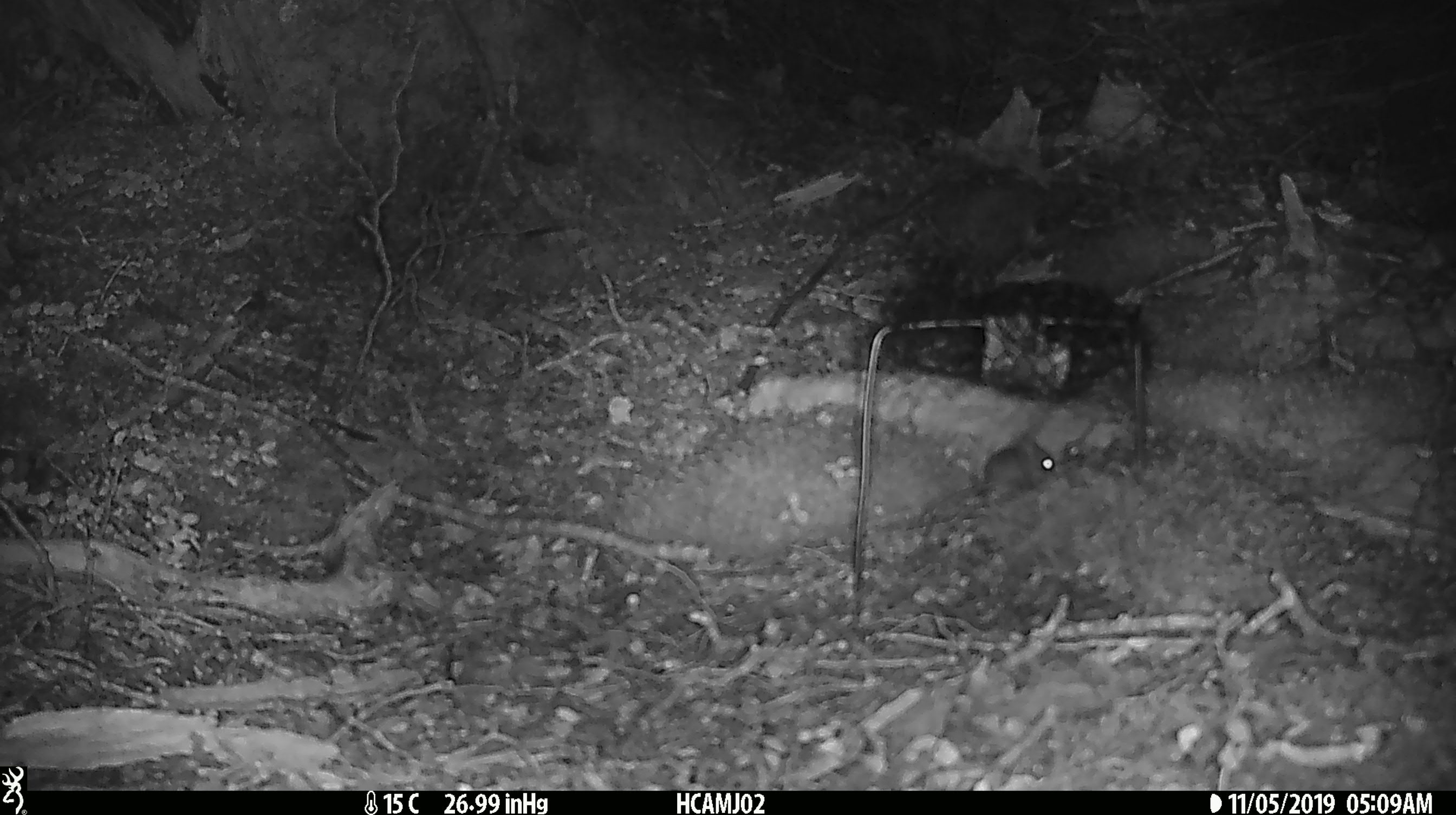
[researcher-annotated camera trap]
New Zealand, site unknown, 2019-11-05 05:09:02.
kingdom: Animalia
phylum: Chordata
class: Mammalia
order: Rodentia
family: Muridae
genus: Mus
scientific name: Mus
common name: mouse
Mouse (Mus).